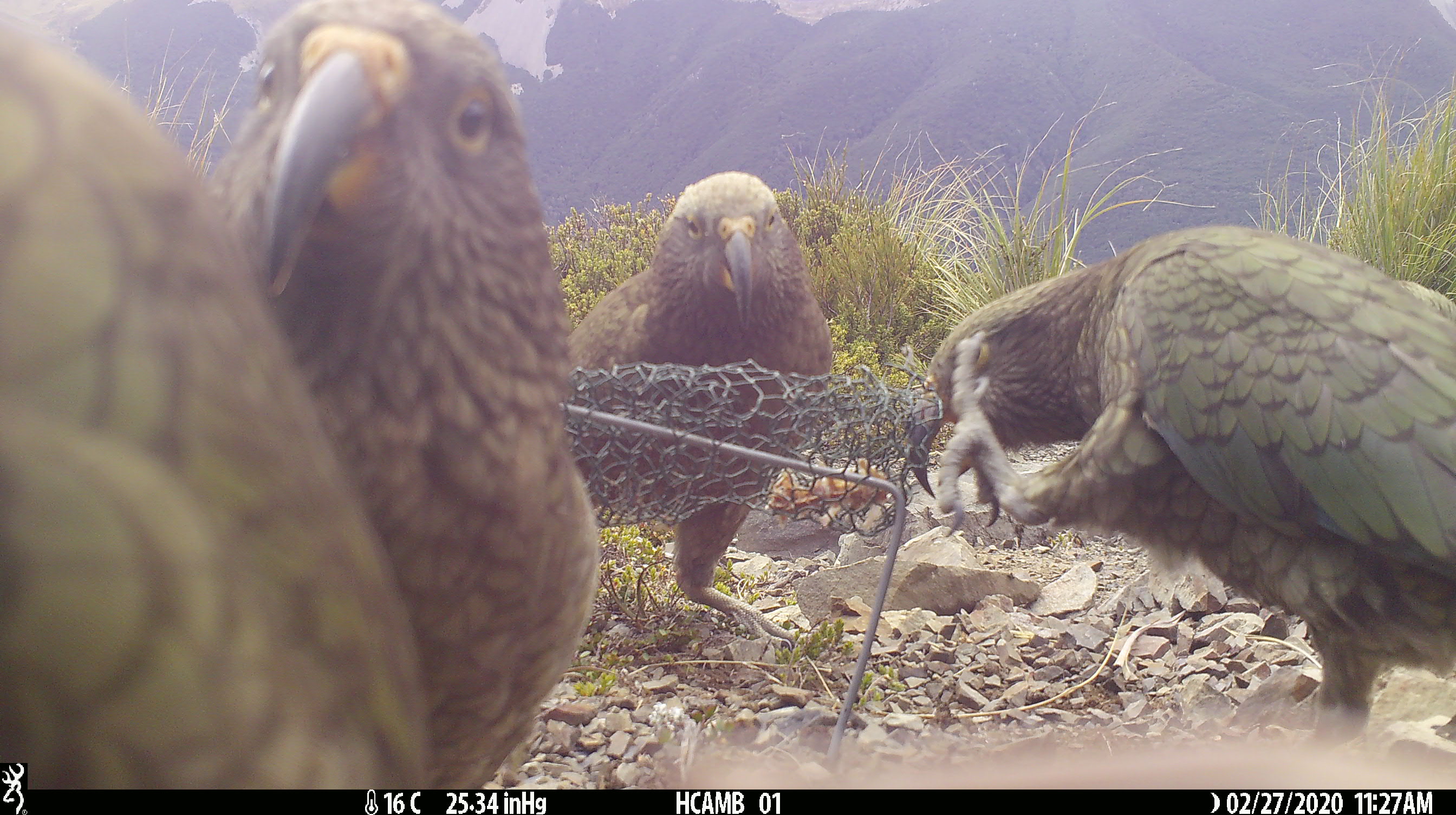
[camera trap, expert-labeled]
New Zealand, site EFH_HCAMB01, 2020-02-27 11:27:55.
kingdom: Animalia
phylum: Chordata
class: Aves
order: Psittaciformes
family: Strigopidae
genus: Nestor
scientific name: Nestor notabilis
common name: kea